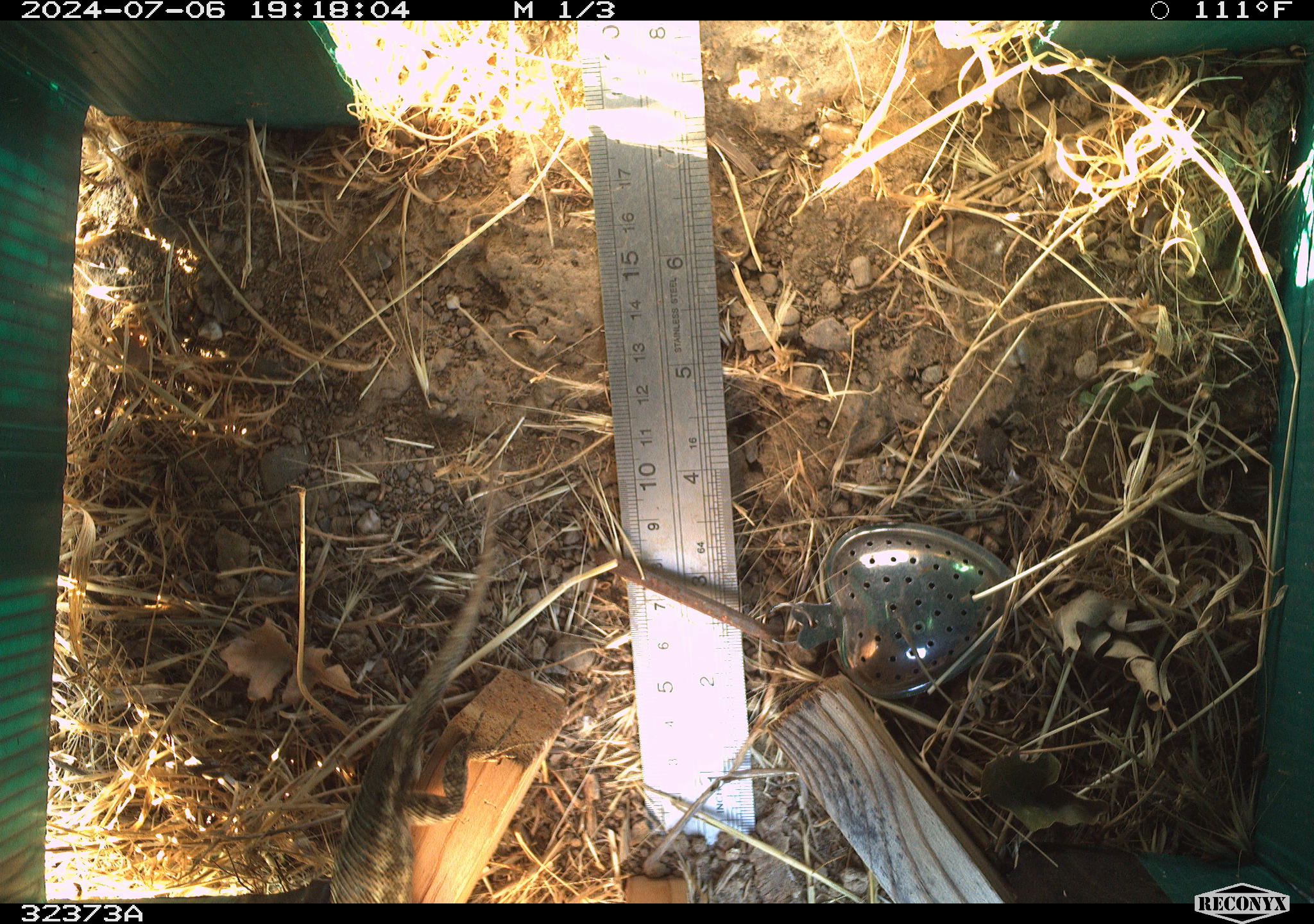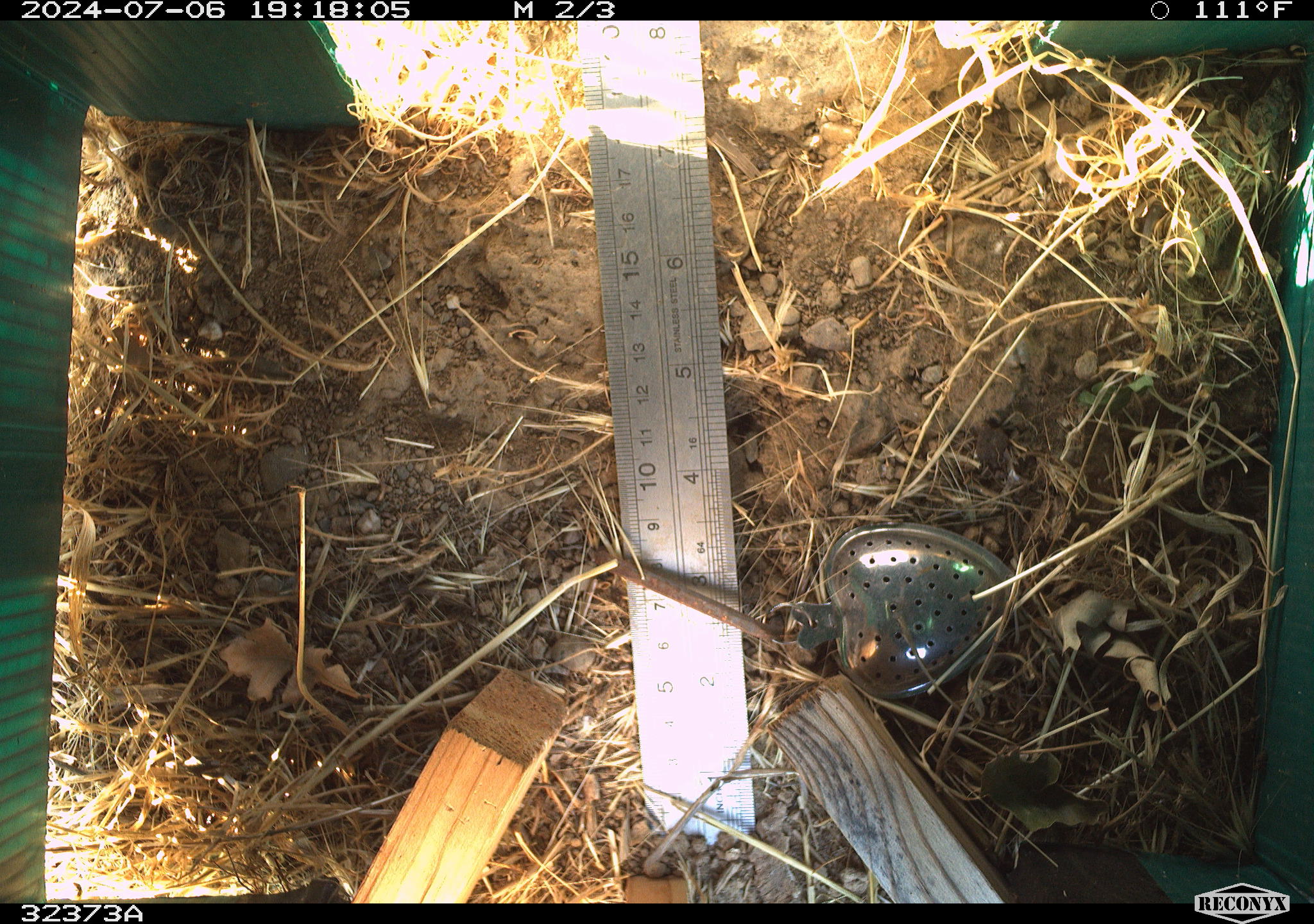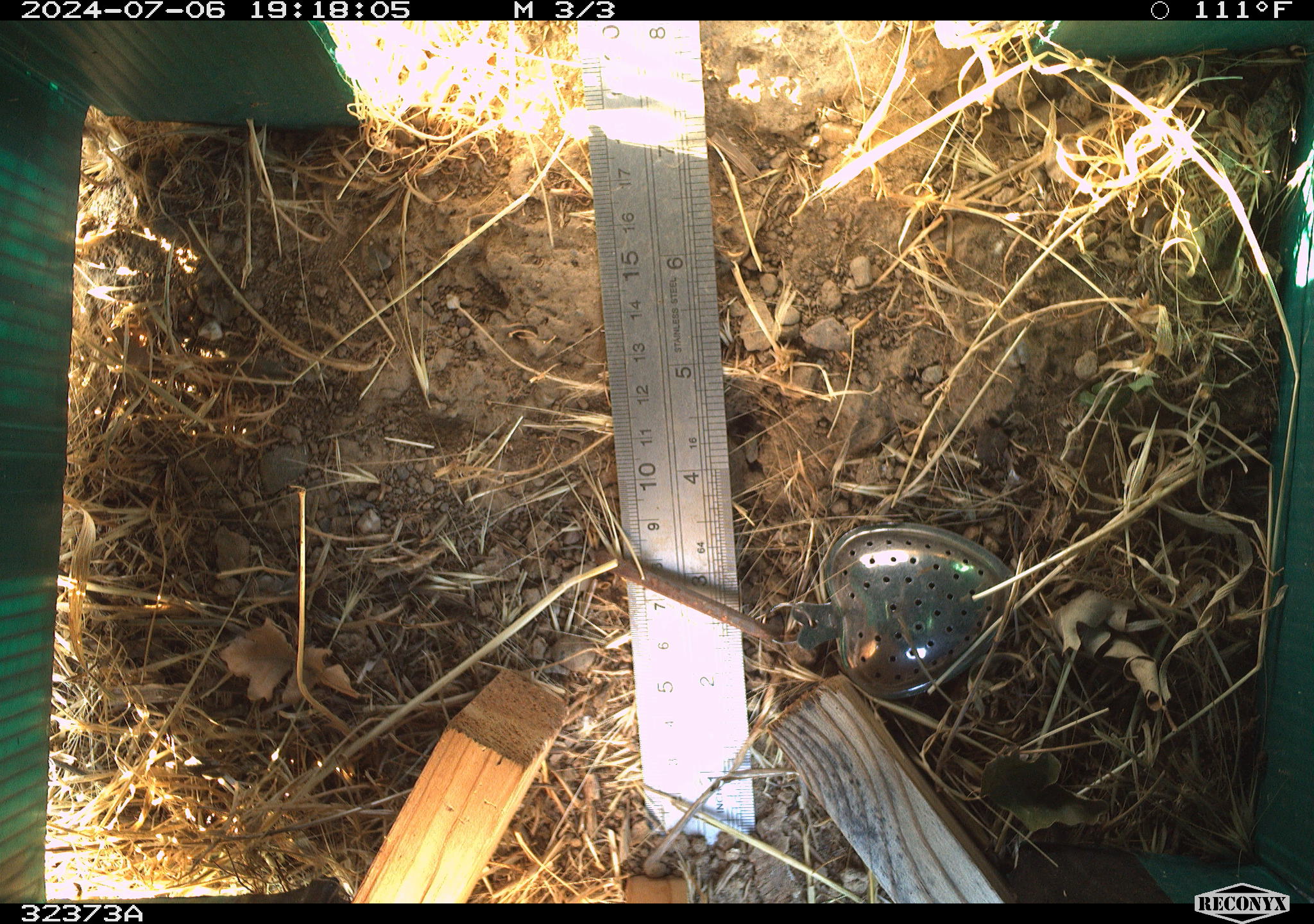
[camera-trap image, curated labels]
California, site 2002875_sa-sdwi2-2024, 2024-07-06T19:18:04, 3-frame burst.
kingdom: Animalia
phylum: Chordata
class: Reptilia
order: Squamata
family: Phrynosomatidae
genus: Sceloporus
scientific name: Sceloporus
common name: spiny lizards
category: sceloporus species